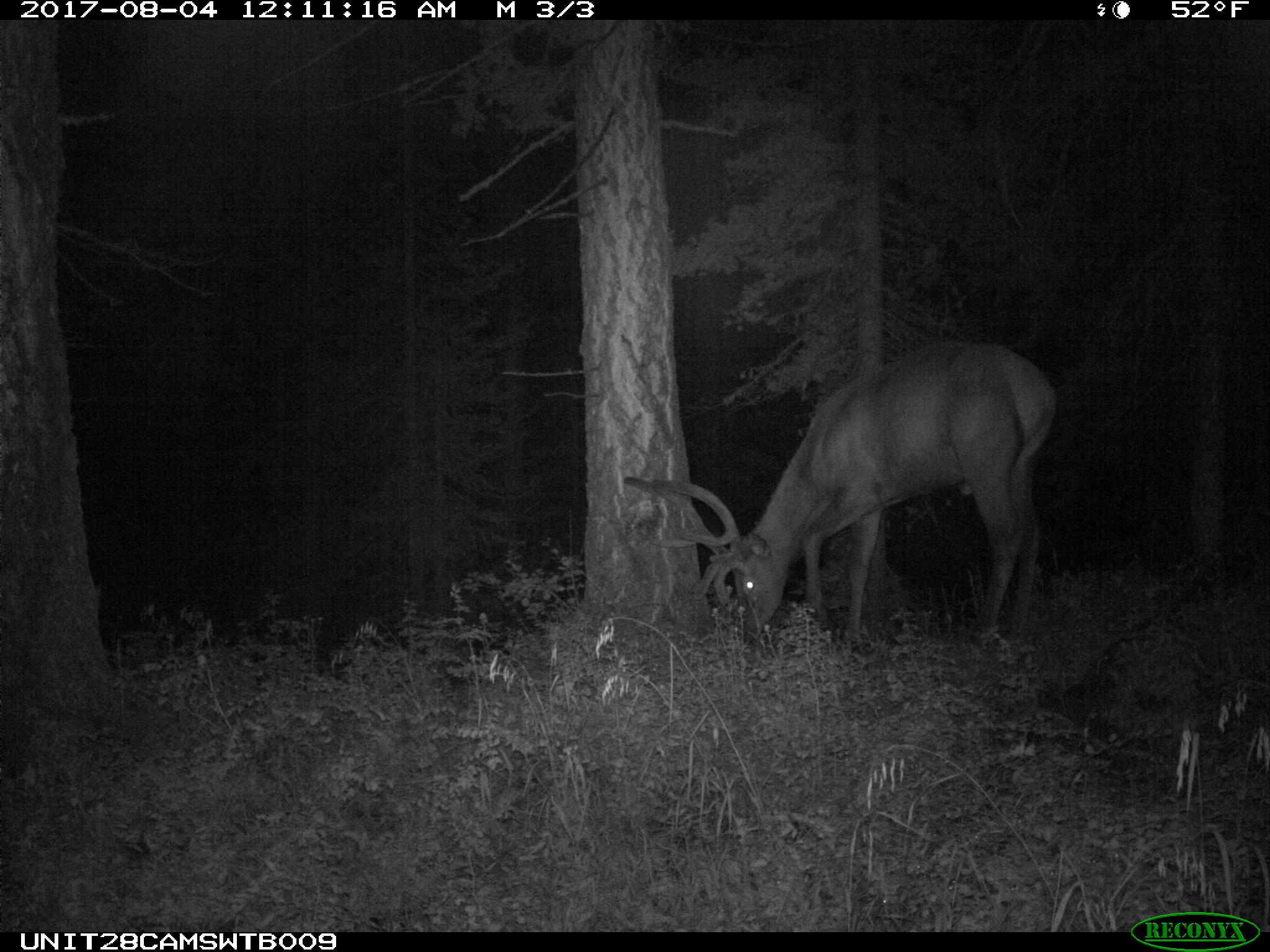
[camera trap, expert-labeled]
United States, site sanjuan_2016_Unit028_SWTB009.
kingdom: Animalia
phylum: Chordata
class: Mammalia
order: Artiodactyla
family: Cervidae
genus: Cervus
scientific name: Cervus elaphus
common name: red deer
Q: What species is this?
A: Cervus elaphus (red deer).